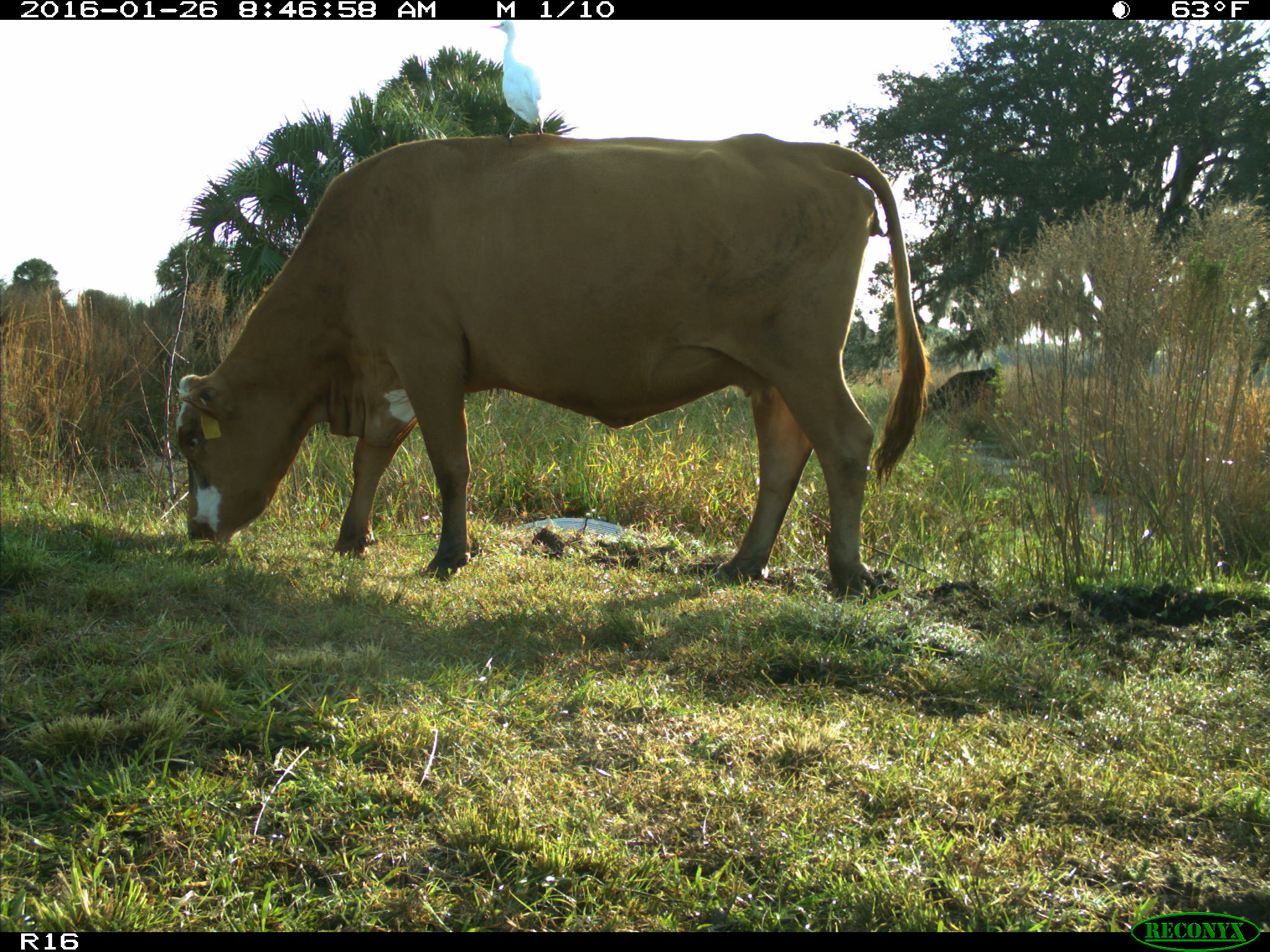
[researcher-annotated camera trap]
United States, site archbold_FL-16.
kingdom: Animalia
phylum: Chordata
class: Mammalia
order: Artiodactyla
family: Bovidae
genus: Bos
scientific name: Bos taurus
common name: domestic cow